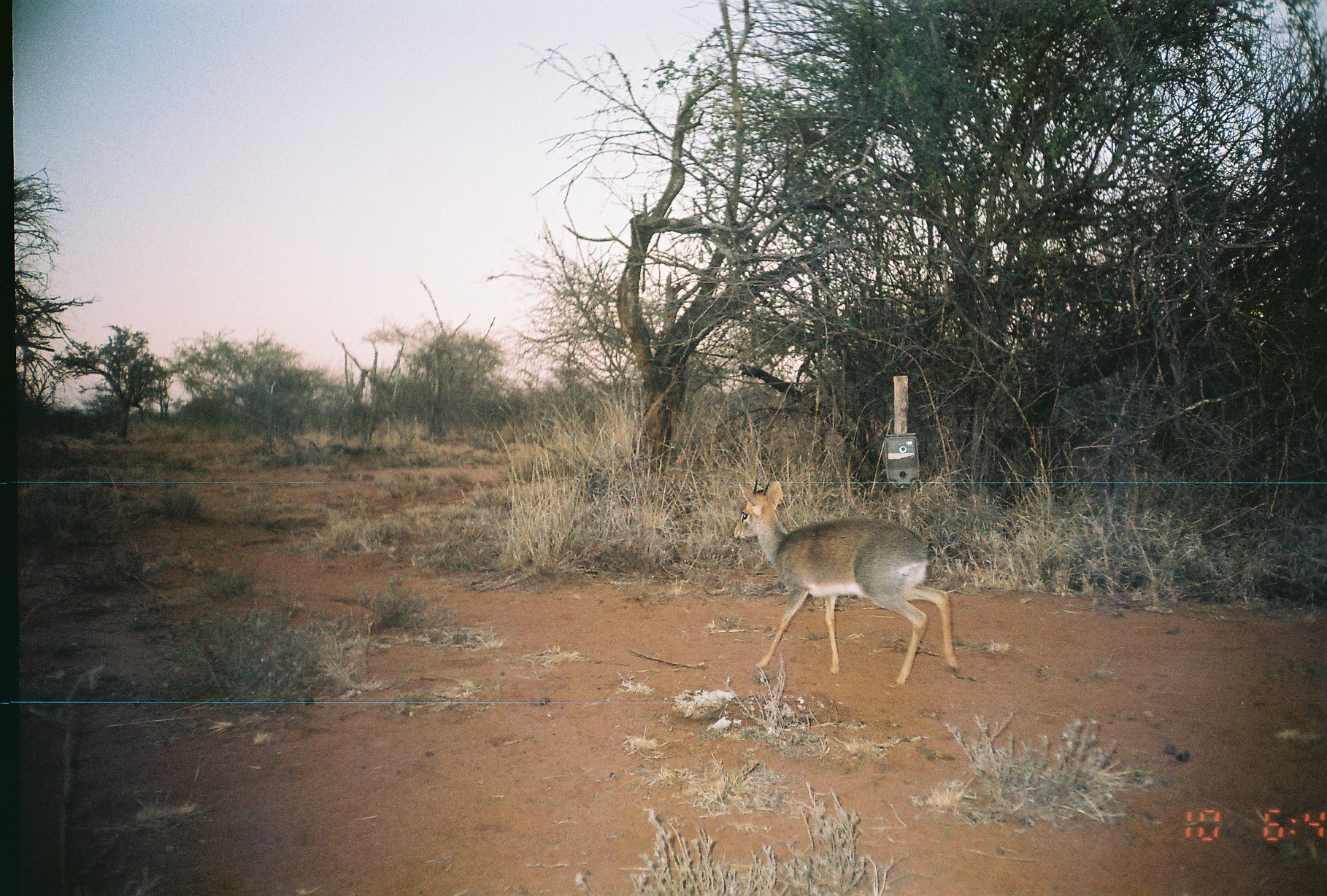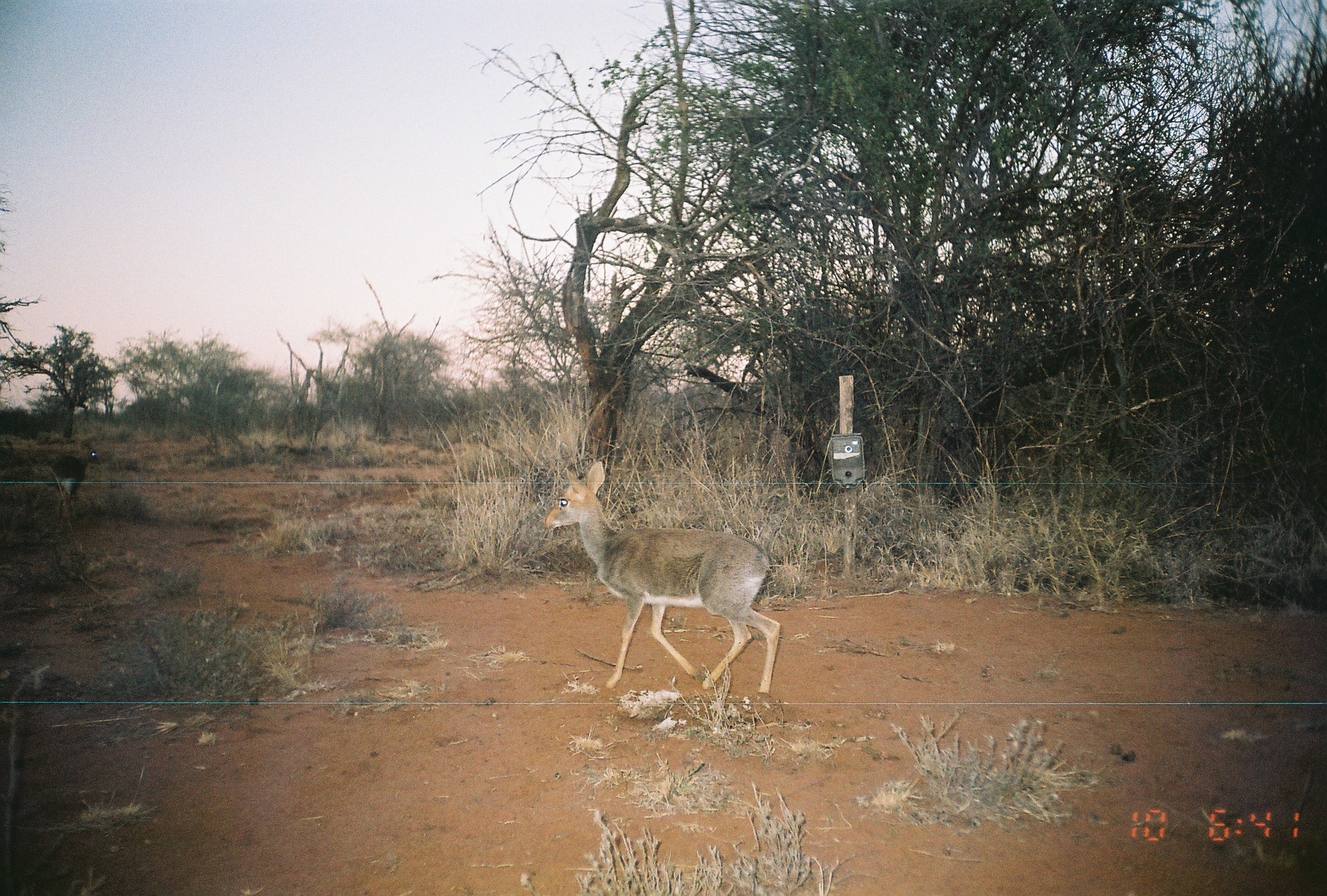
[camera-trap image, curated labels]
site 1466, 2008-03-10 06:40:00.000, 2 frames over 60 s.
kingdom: Animalia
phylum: Chordata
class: Mammalia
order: Artiodactyla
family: Bovidae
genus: Madoqua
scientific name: Madoqua guentheri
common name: günther's dik-dik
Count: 1.